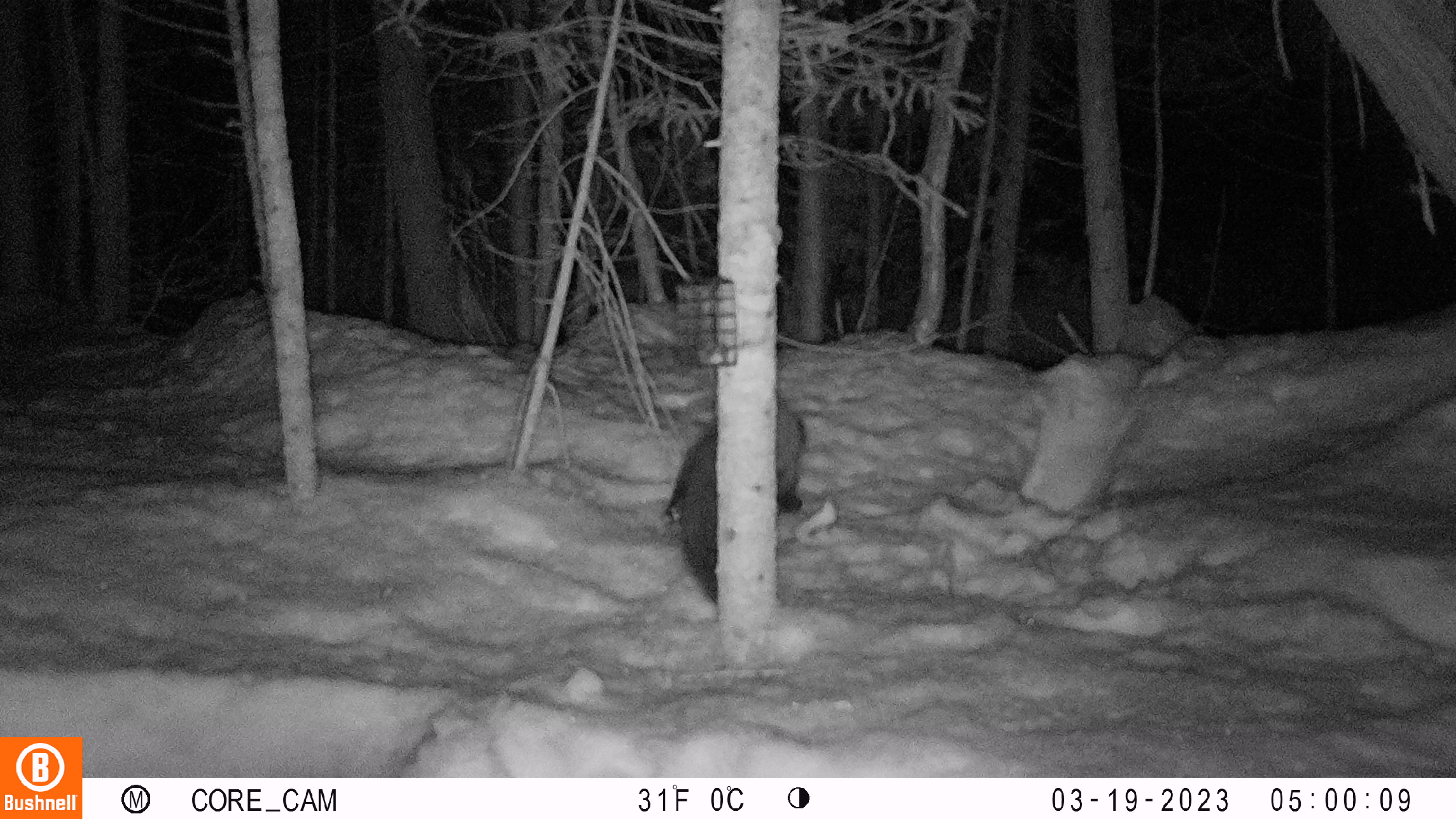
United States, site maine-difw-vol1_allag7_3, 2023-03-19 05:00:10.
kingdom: Animalia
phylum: Chordata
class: Mammalia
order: Carnivora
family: Mustelidae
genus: Pekania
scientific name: Pekania pennanti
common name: fisher